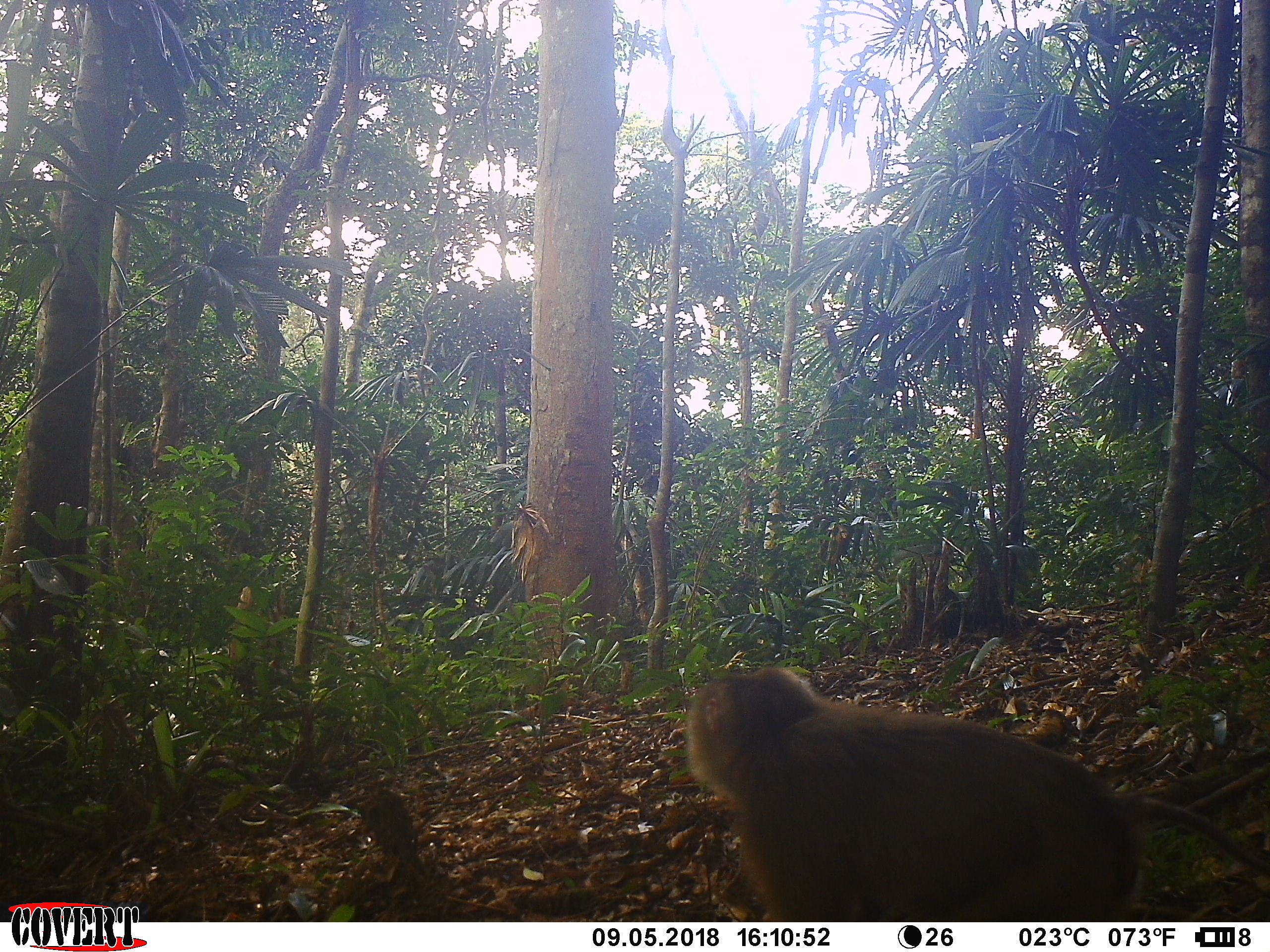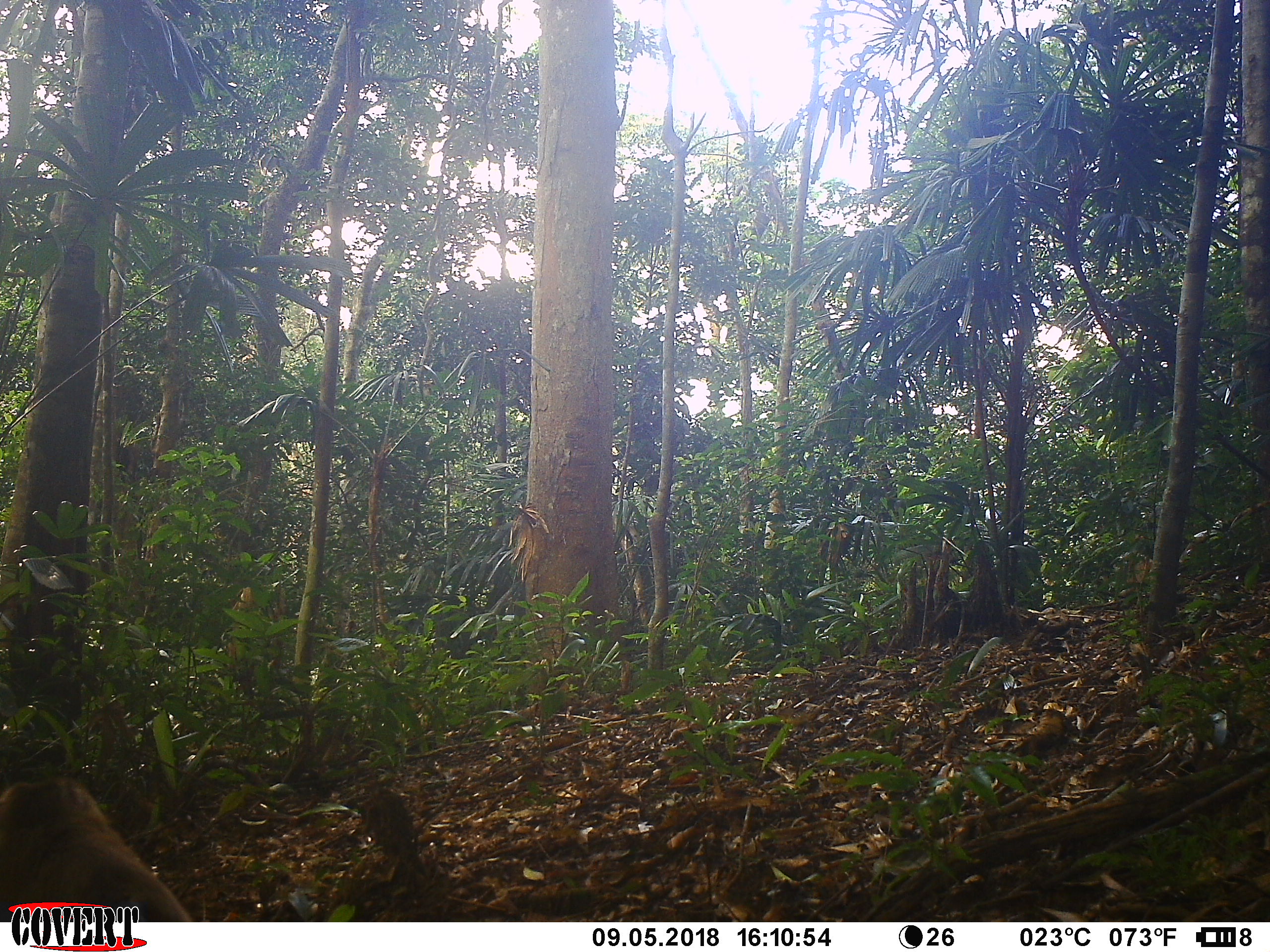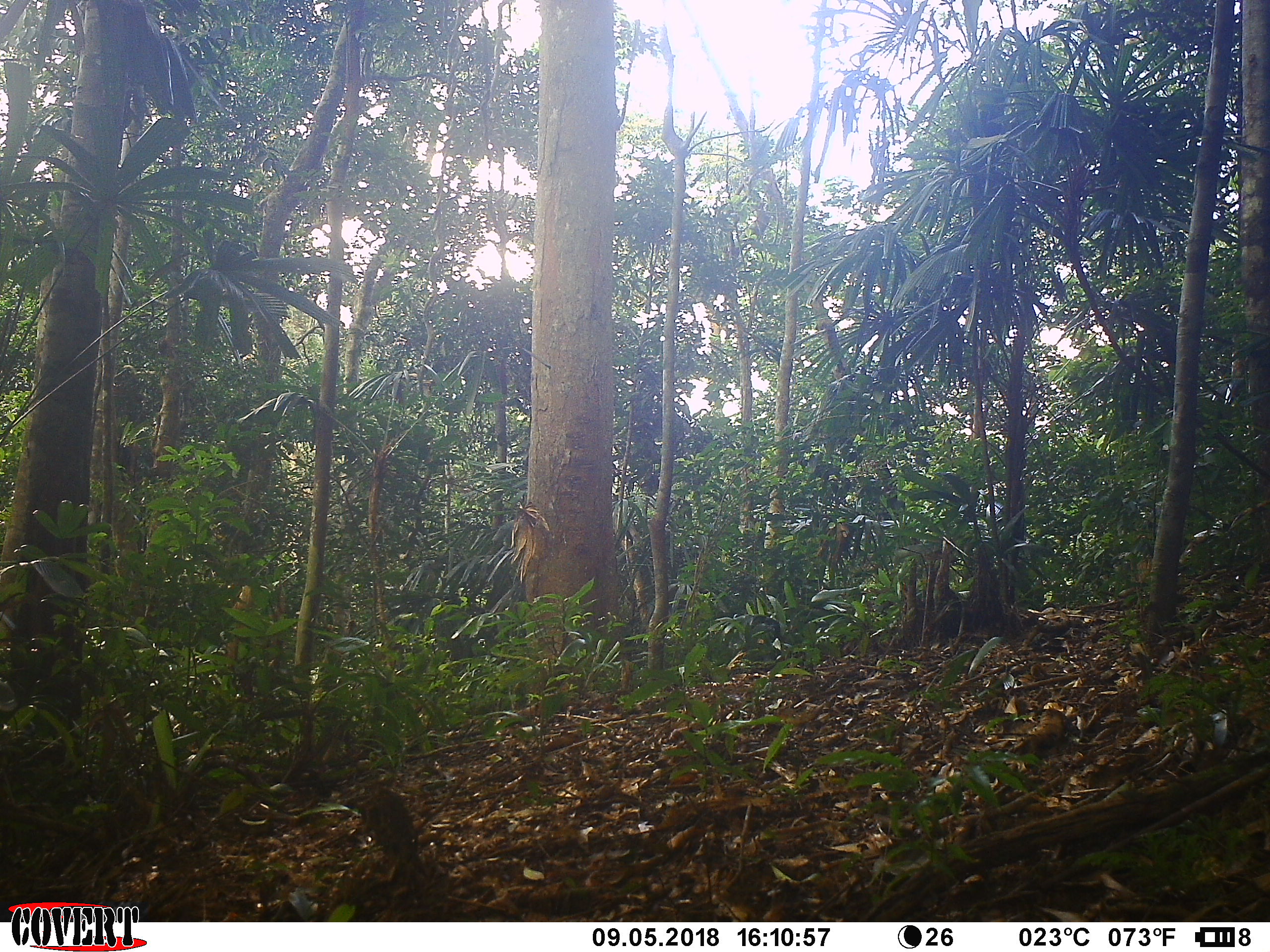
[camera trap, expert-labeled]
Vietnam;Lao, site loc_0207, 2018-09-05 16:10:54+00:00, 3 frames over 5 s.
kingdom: Animalia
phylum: Chordata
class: Mammalia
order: Primates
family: Cercopithecidae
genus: Macaca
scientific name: Macaca nemestrina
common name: pig-tailed macaque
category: pig tailed macaque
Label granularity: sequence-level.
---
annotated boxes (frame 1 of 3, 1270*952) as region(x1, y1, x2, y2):
pig tailed macaque: region(684, 666, 1270, 922)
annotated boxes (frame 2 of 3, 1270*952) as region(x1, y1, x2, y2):
pig tailed macaque: region(0, 774, 191, 920)